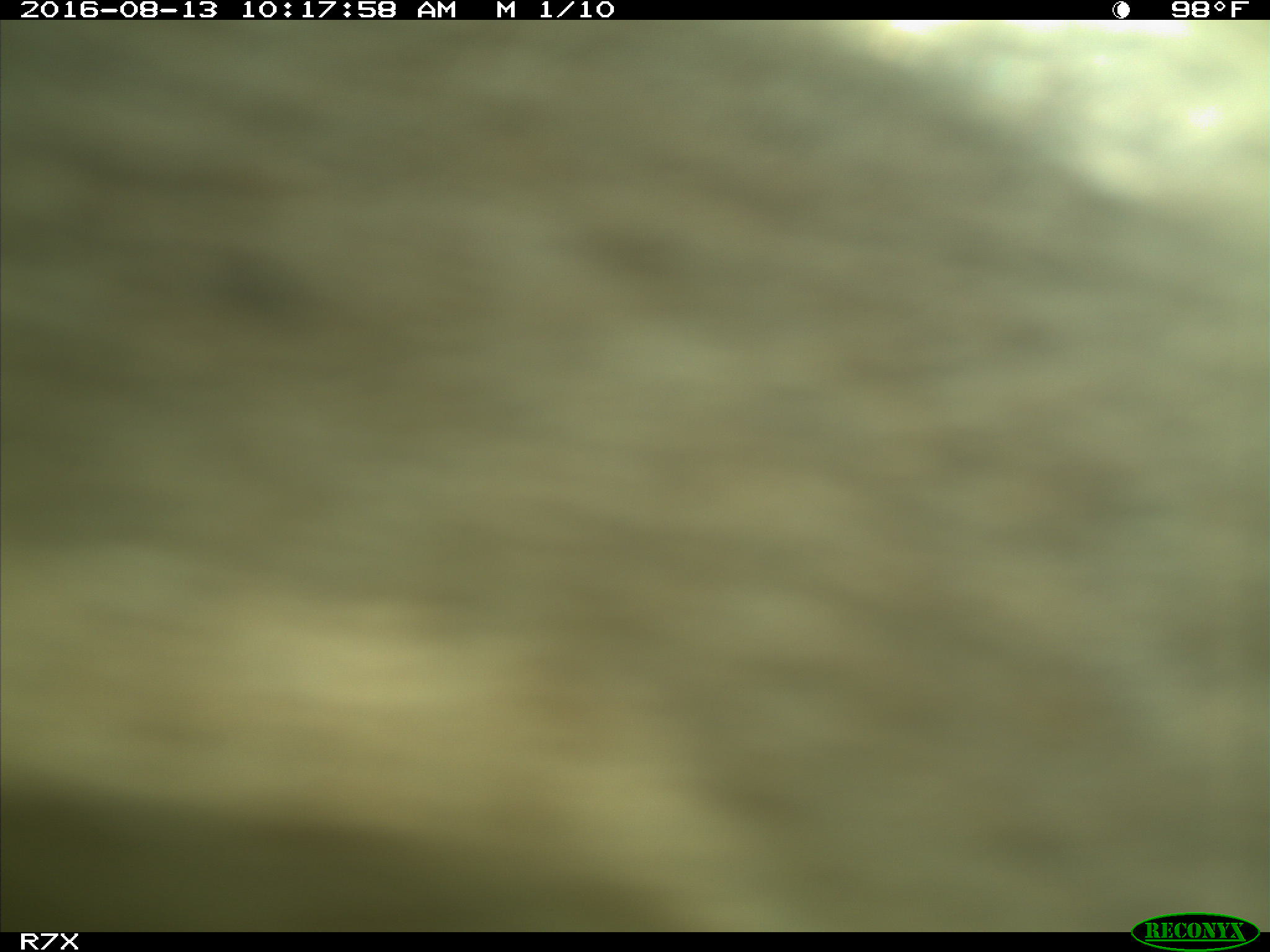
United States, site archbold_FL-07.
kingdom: Animalia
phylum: Chordata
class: Mammalia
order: Artiodactyla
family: Bovidae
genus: Bos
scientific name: Bos taurus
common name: domestic cow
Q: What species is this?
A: Bos taurus (domestic cow).